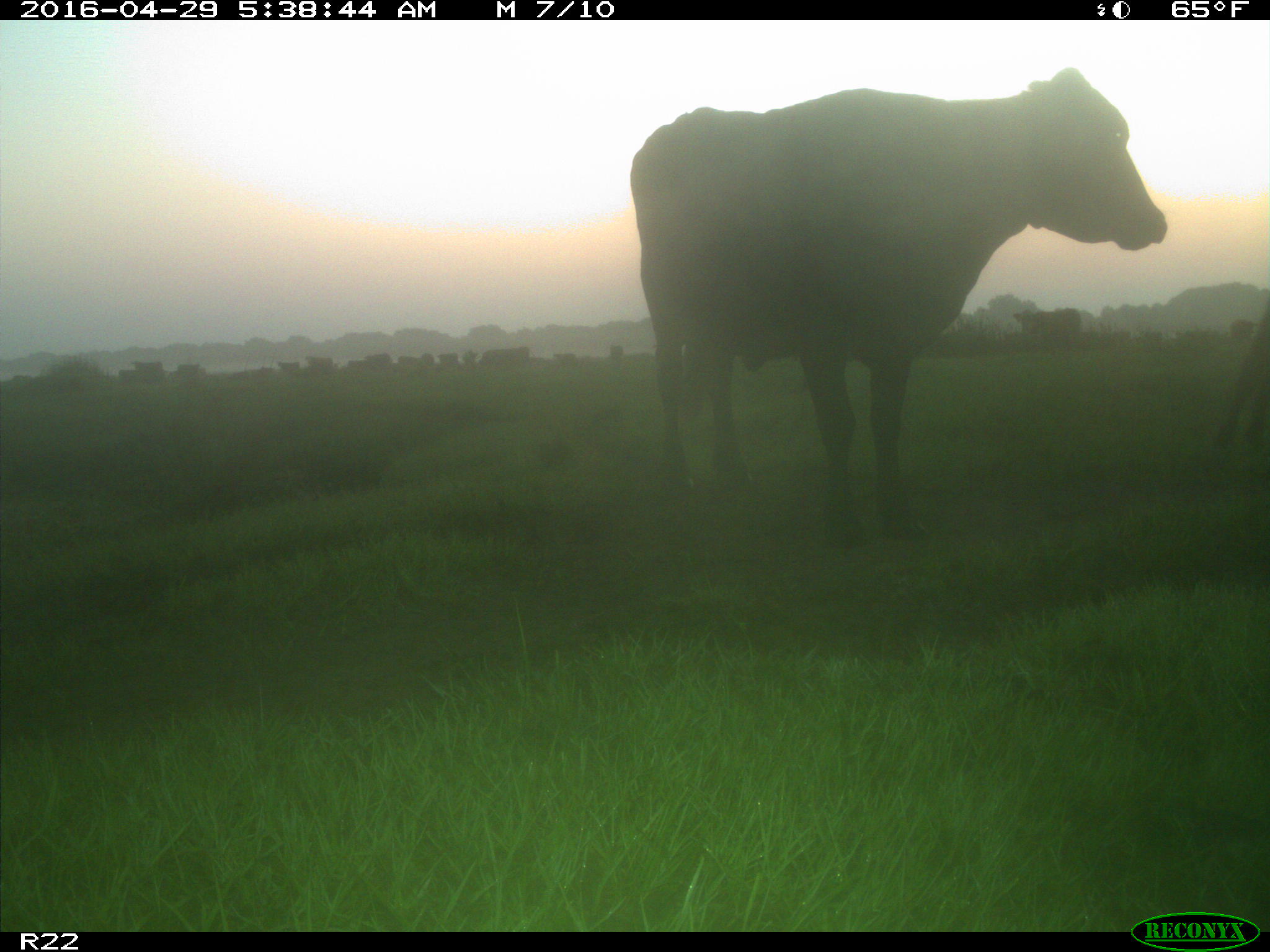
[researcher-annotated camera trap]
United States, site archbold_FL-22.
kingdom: Animalia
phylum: Chordata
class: Mammalia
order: Artiodactyla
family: Bovidae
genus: Bos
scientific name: Bos taurus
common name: domestic cow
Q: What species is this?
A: Bos taurus (domestic cow).